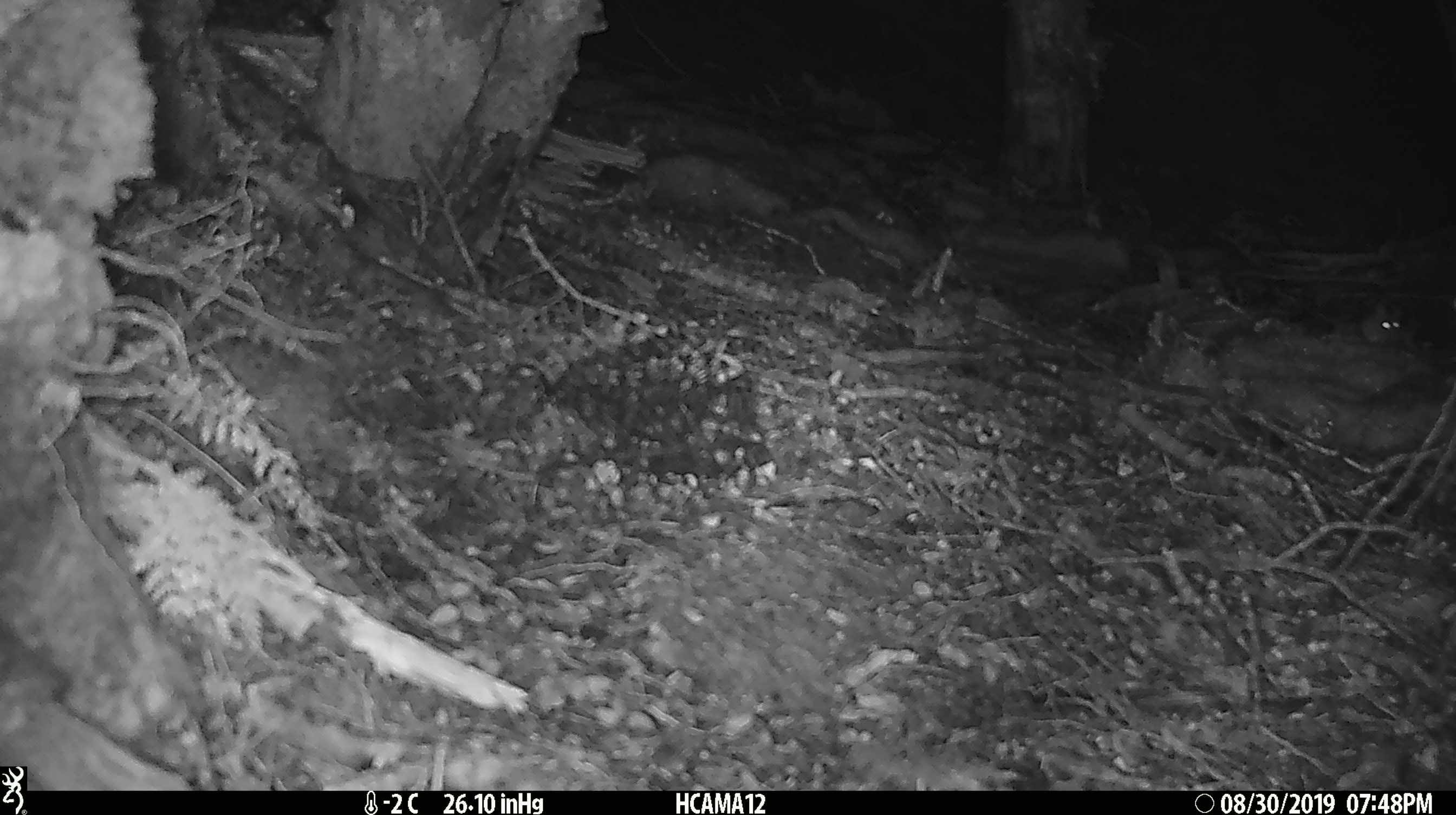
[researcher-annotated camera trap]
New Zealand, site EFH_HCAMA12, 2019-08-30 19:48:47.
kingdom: Animalia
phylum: Chordata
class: Mammalia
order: Rodentia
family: Muridae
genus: Mus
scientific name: Mus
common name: mouse